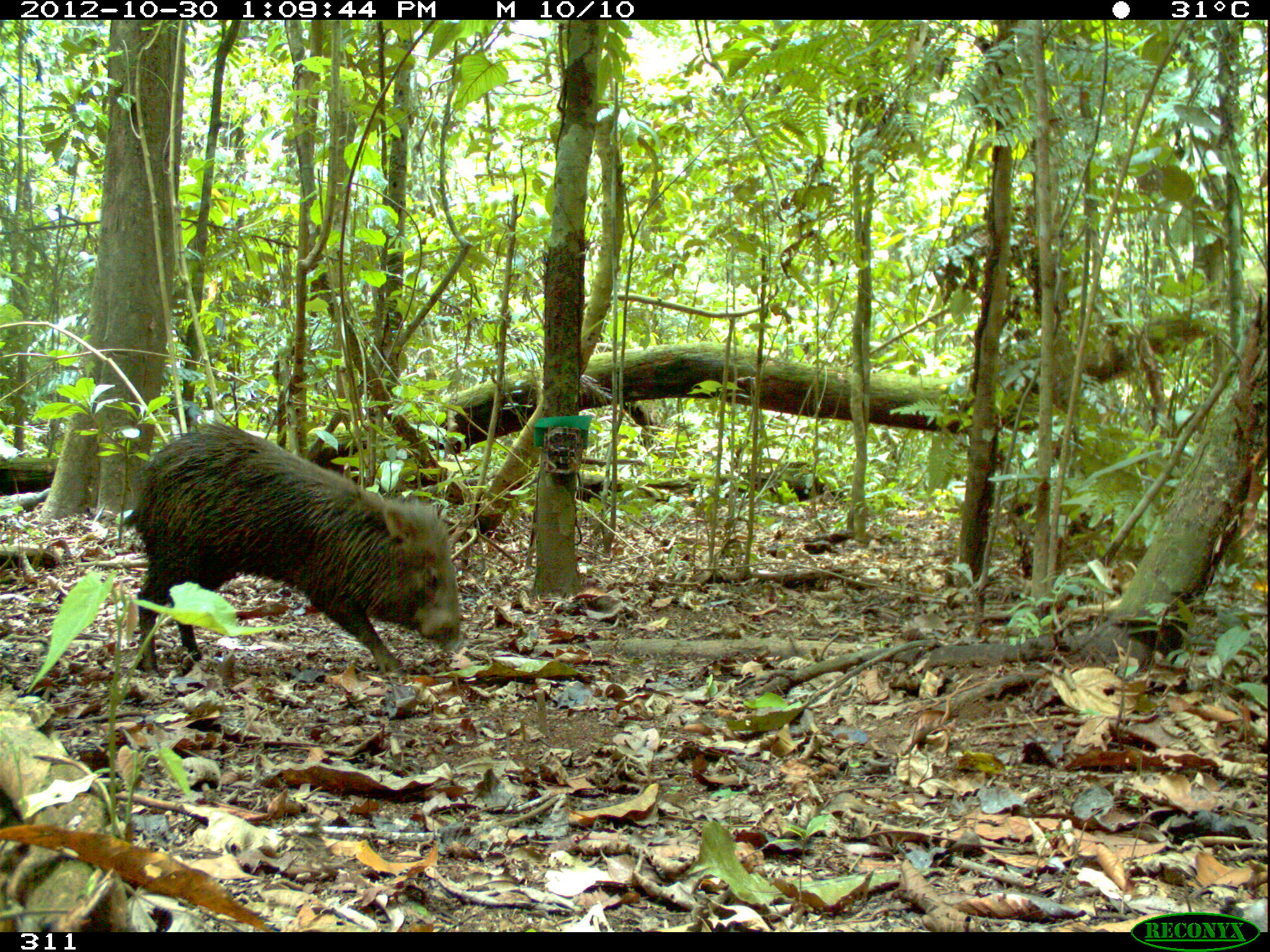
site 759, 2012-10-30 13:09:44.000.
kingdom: Animalia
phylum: Chordata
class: Mammalia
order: Artiodactyla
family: Tayassuidae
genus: Pecari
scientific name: Pecari tajacu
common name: collared peccary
Pecari tajacu (collared peccary).